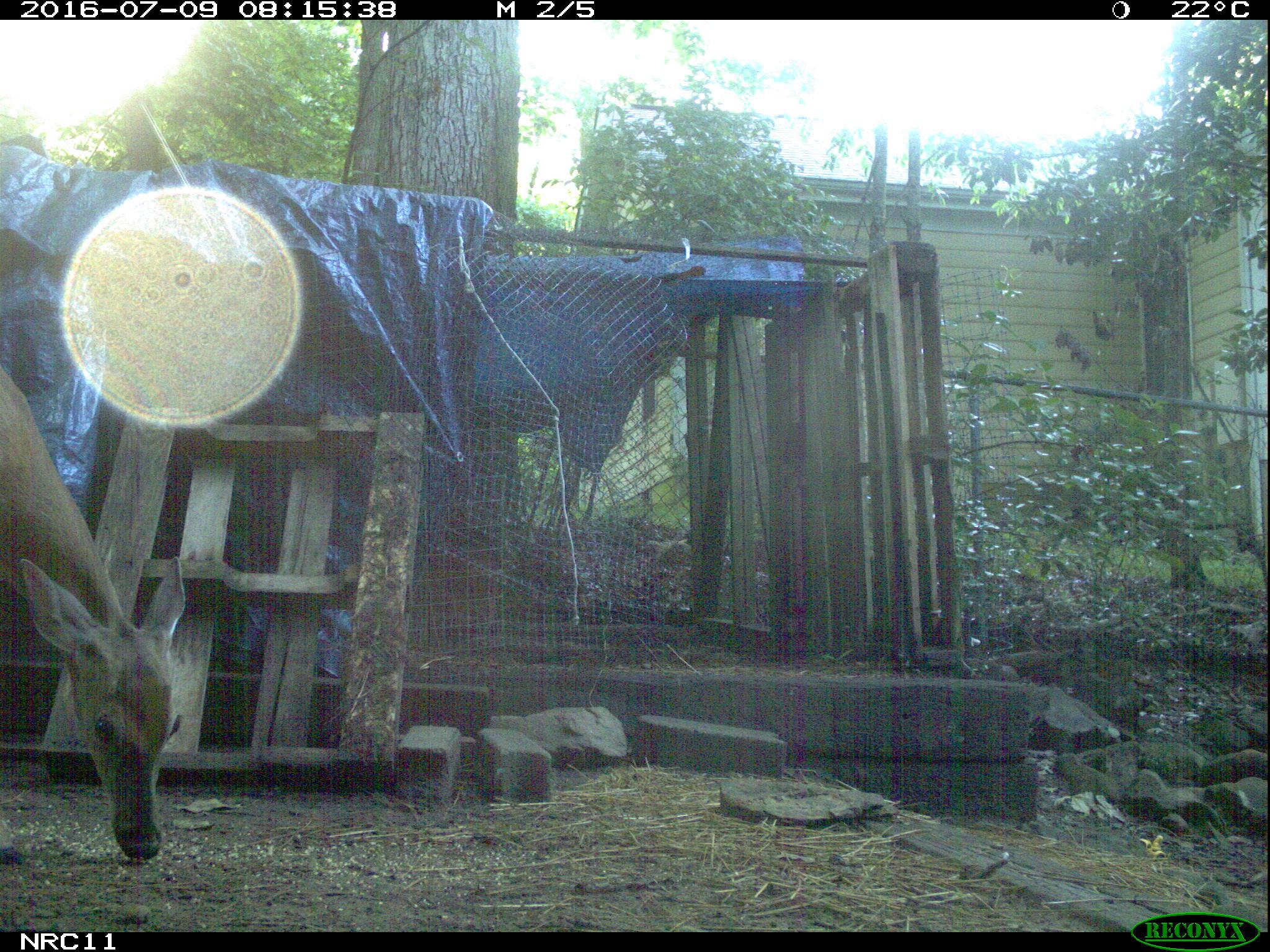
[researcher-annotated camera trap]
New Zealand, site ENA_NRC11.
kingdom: Animalia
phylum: Chordata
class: Mammalia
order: Artiodactyla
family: Cervidae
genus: Odocoileus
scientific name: Odocoileus virginianus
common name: white-tailed deer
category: white tailed deer